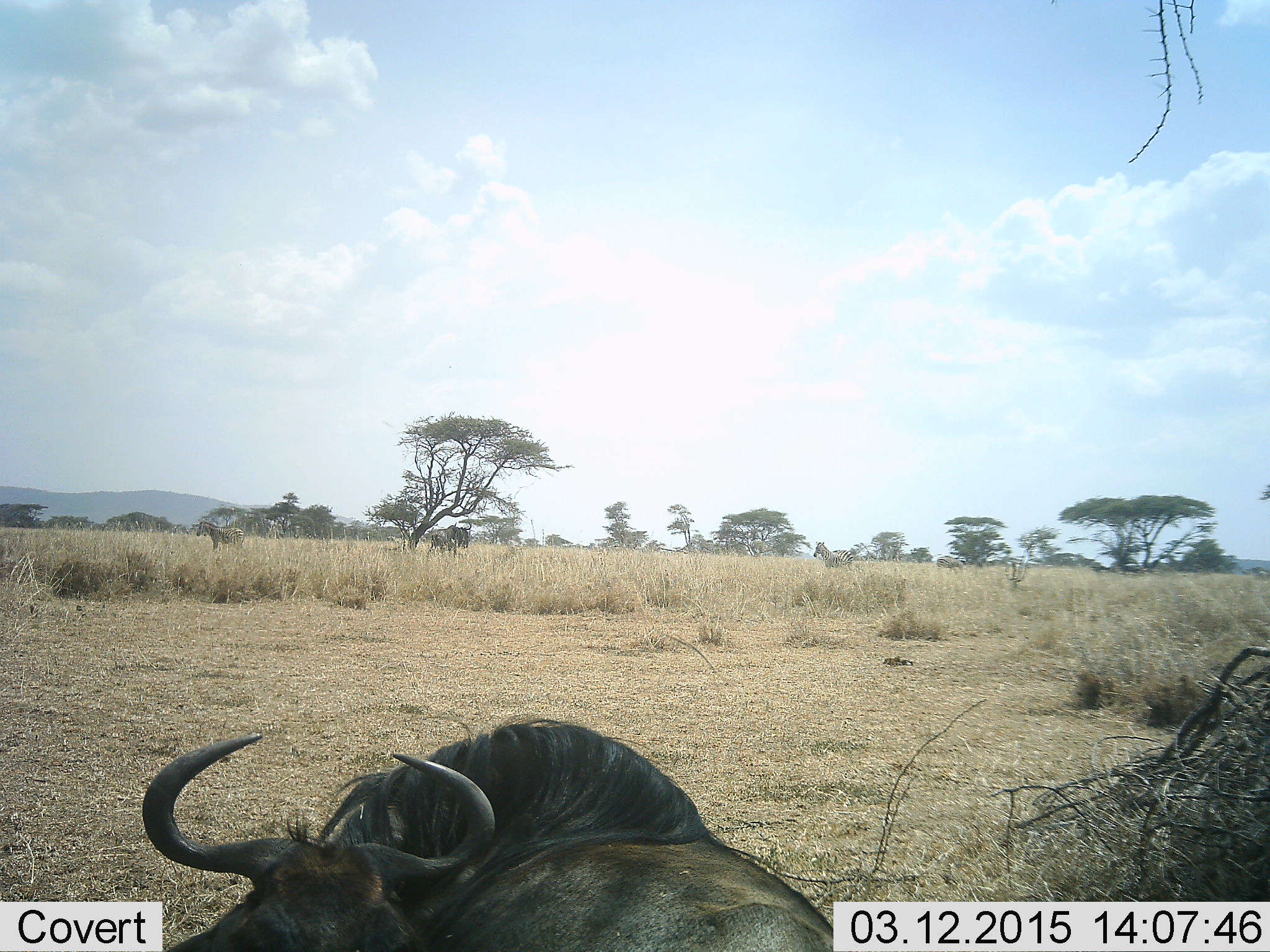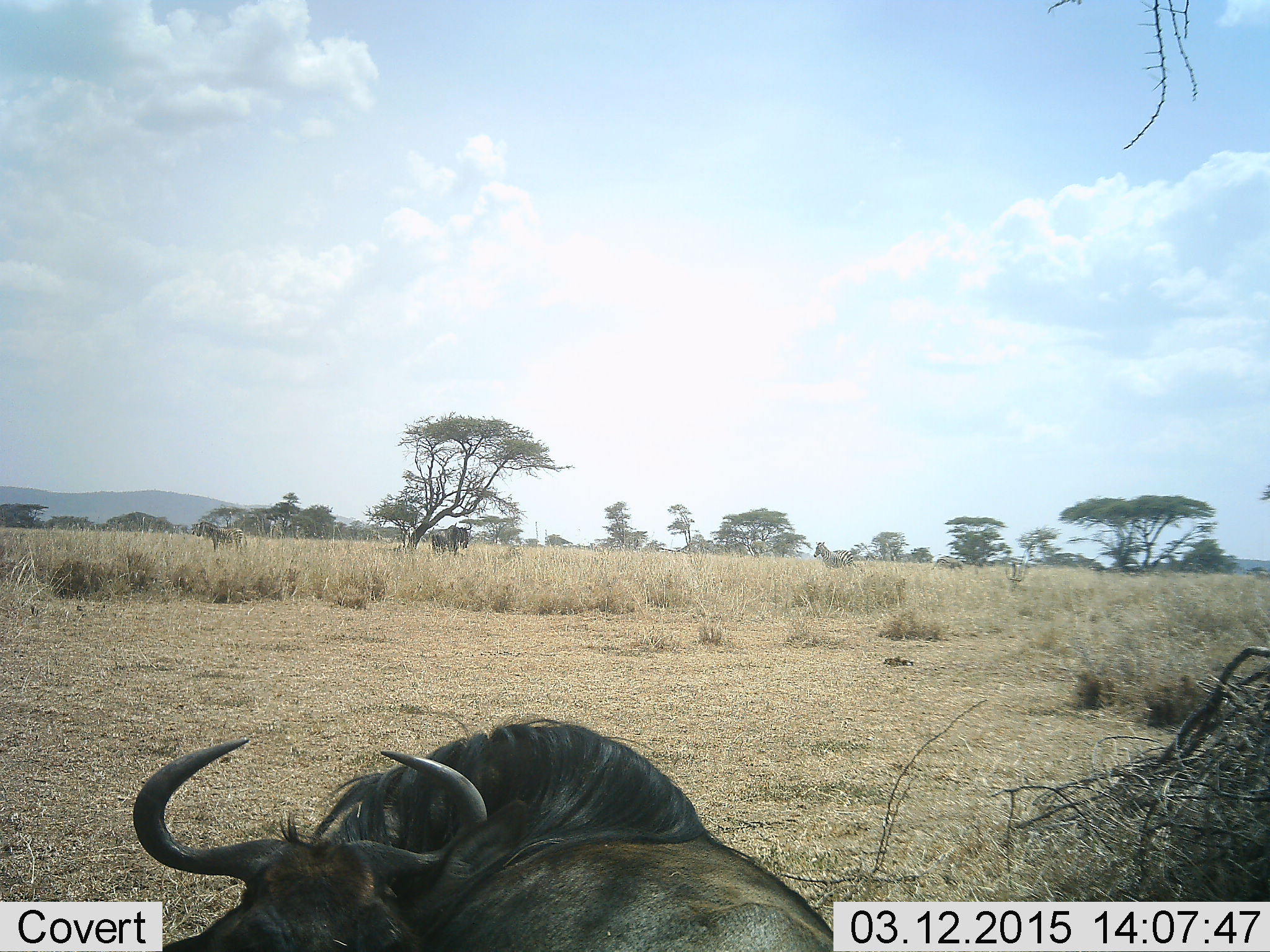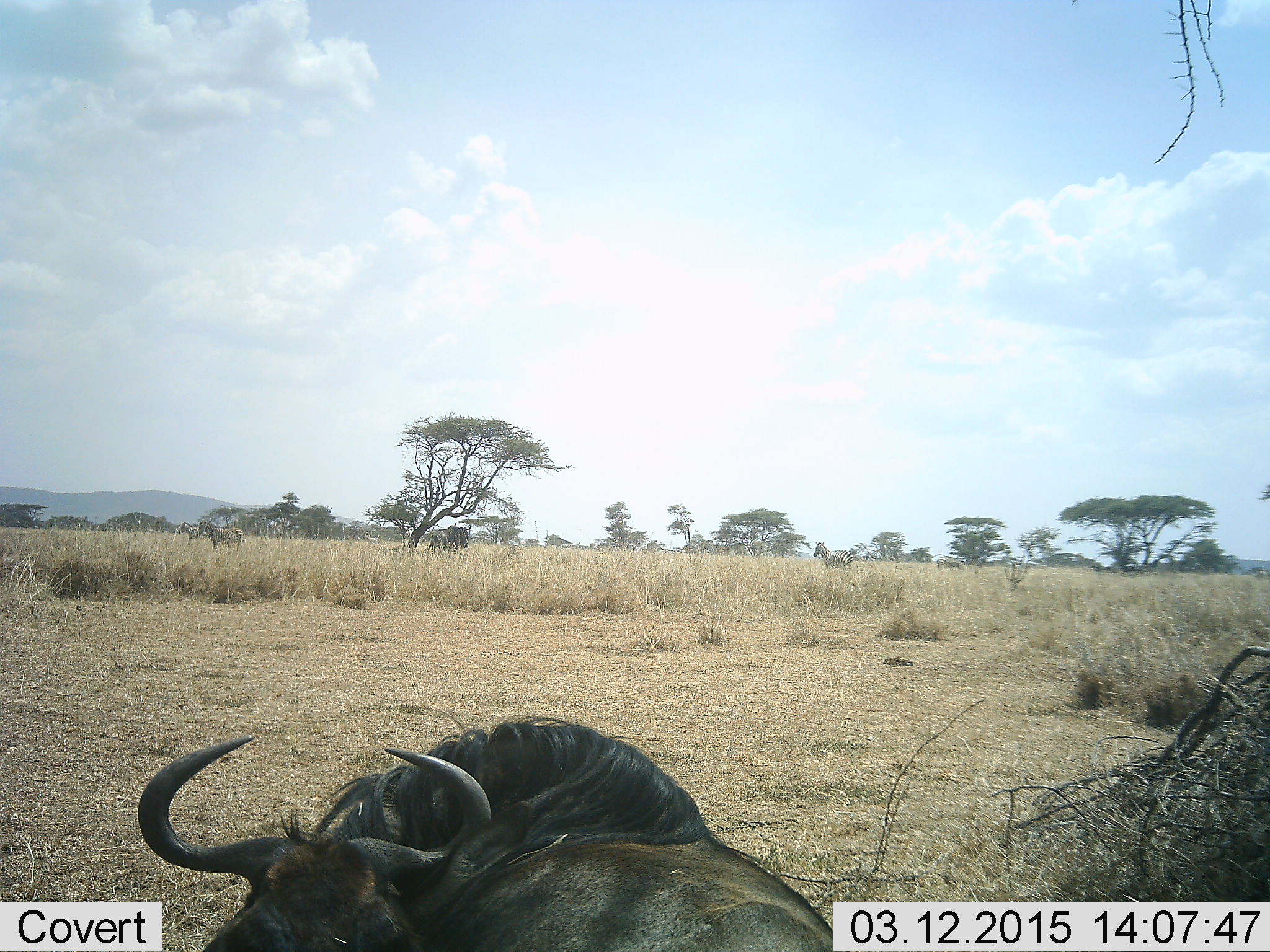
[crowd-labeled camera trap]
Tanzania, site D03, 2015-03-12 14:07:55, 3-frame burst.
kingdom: Animalia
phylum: Chordata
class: Mammalia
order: Artiodactyla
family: Bovidae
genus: Connochaetes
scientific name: Connochaetes taurinus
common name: blue wildebeest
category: wildebeest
Wildebeest (blue wildebeest) (Connochaetes taurinus), count 2. Behavior (volunteer vote fractions): standing 44%, resting 89%, moving 0%, interacting 0%. Young present (vote fraction): 0%. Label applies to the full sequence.